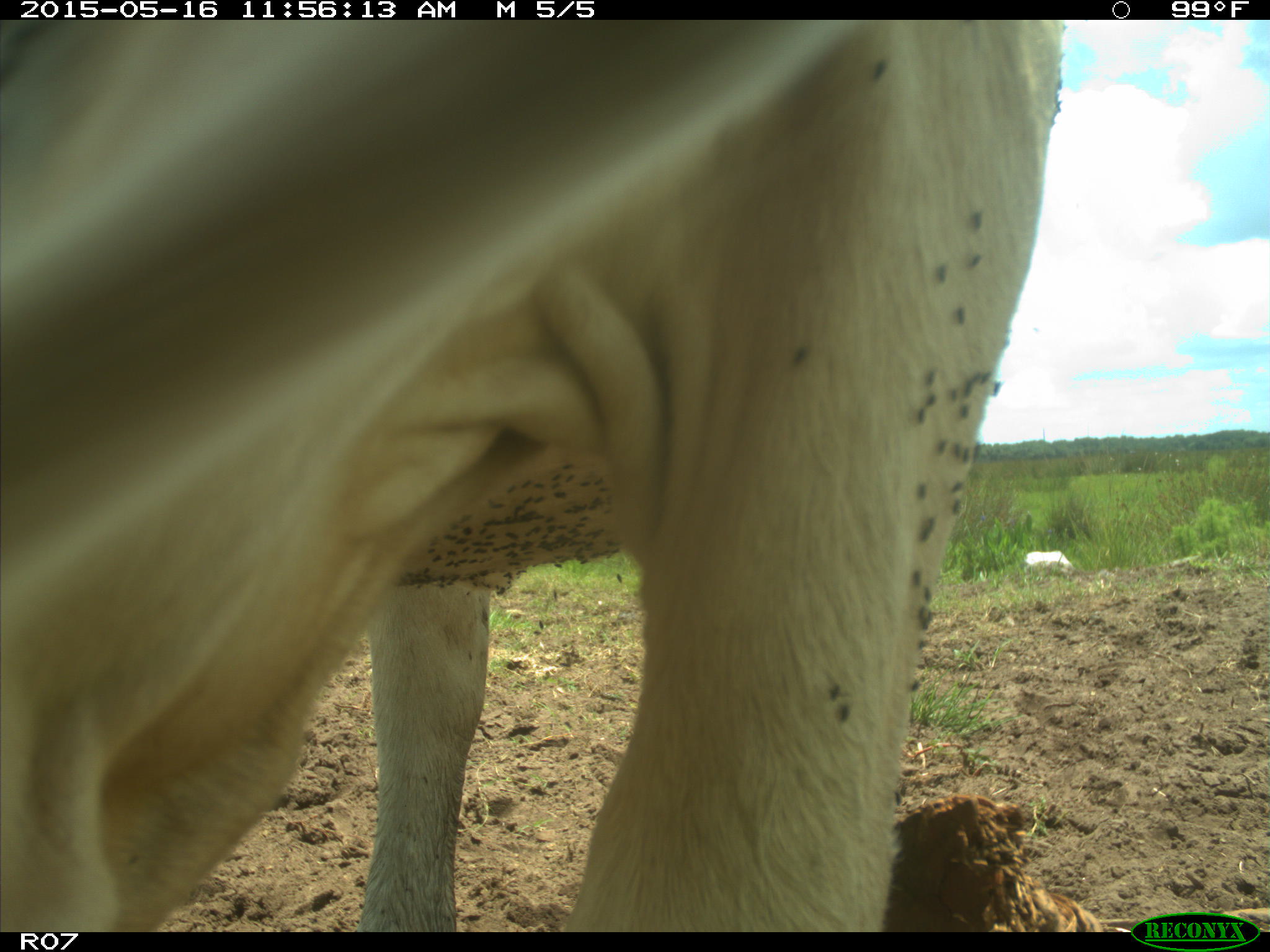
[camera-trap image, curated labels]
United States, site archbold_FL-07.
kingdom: Animalia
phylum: Chordata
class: Mammalia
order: Artiodactyla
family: Bovidae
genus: Bos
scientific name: Bos taurus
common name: domestic cow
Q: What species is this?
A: Bos taurus (domestic cow).